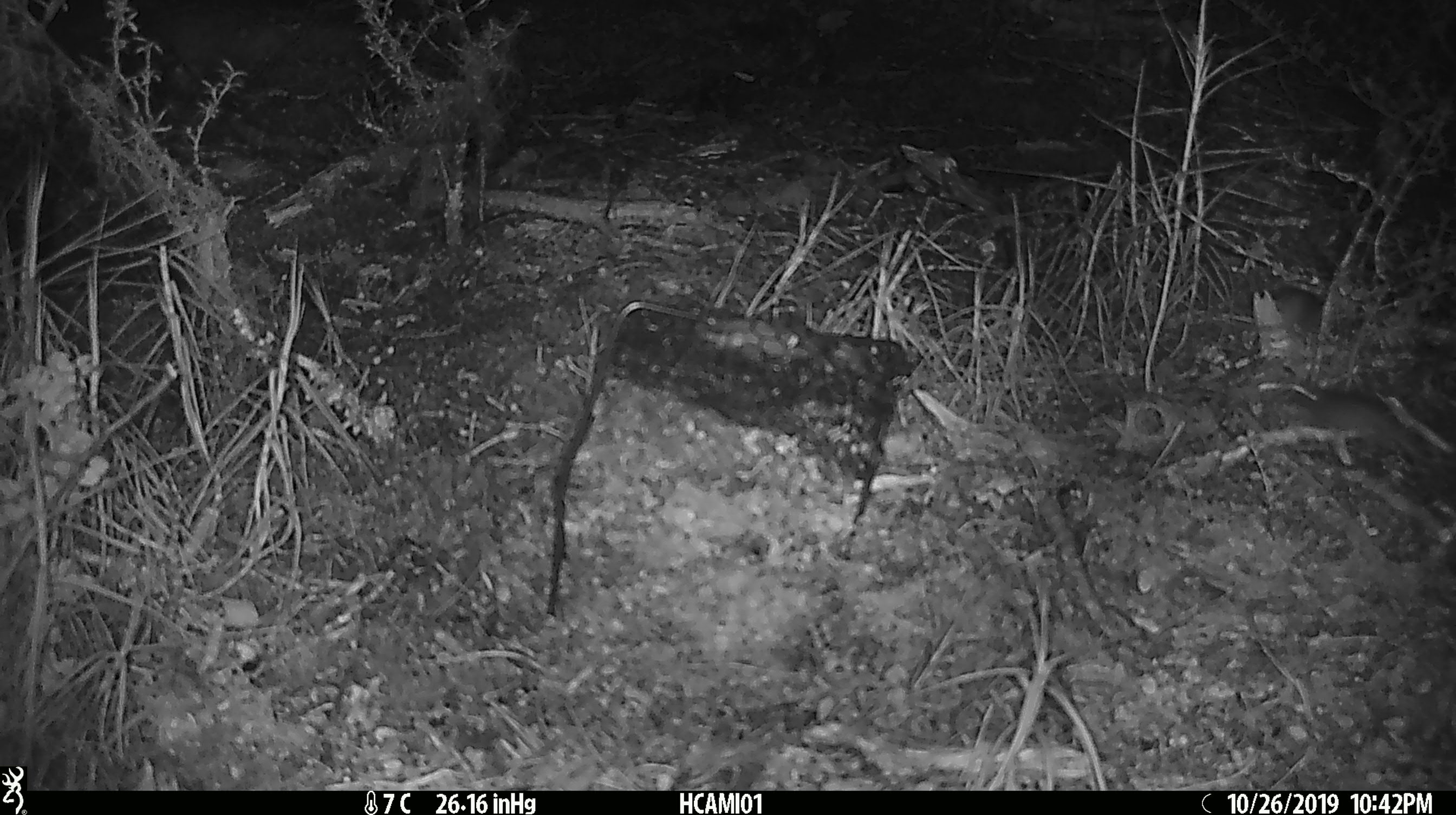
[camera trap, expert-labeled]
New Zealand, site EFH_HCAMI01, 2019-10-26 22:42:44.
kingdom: Animalia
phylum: Chordata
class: Mammalia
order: Rodentia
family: Muridae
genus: Mus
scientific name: Mus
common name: mouse